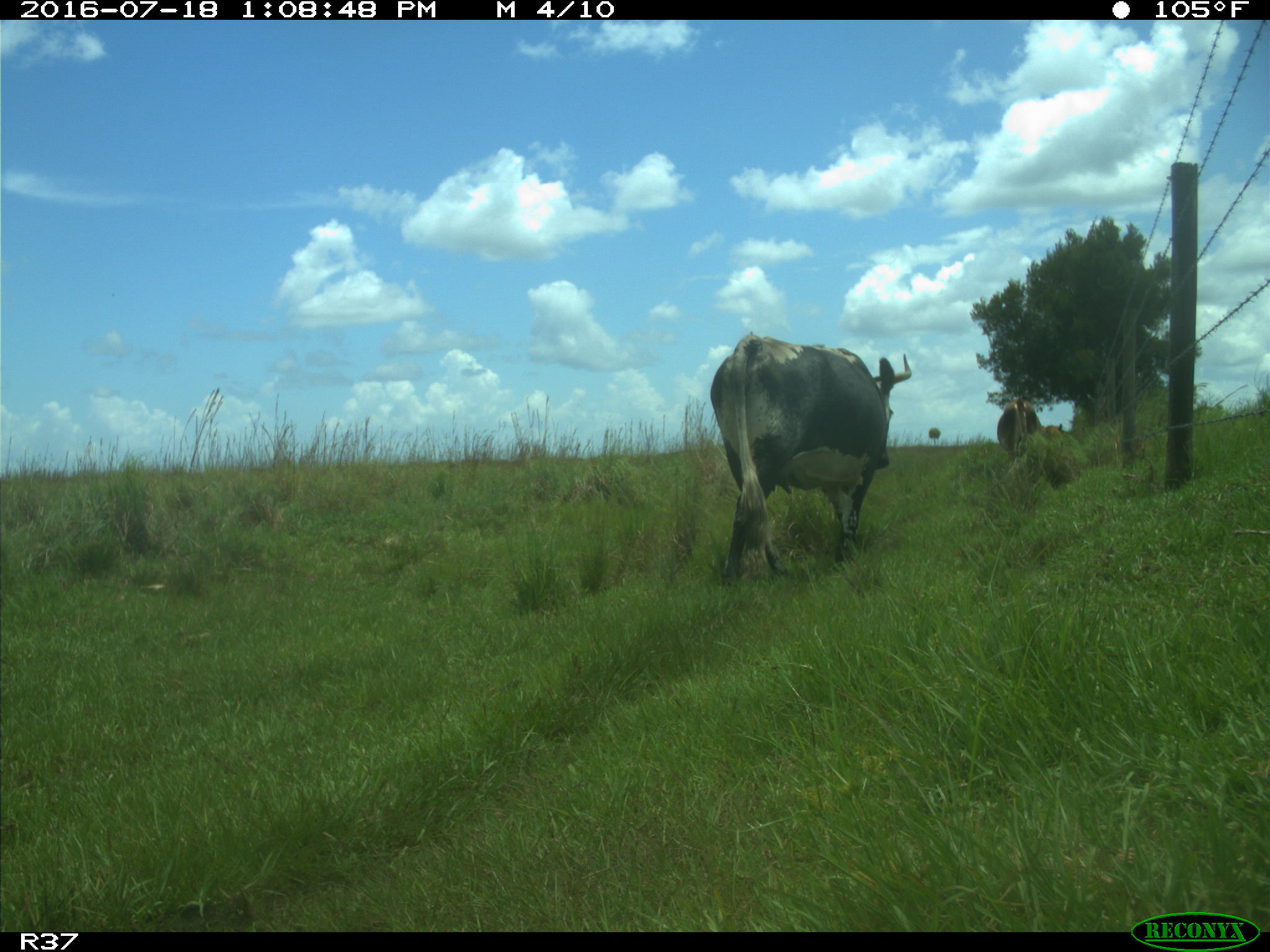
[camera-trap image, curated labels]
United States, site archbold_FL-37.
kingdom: Animalia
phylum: Chordata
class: Mammalia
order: Artiodactyla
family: Bovidae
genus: Bos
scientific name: Bos taurus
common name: domestic cow